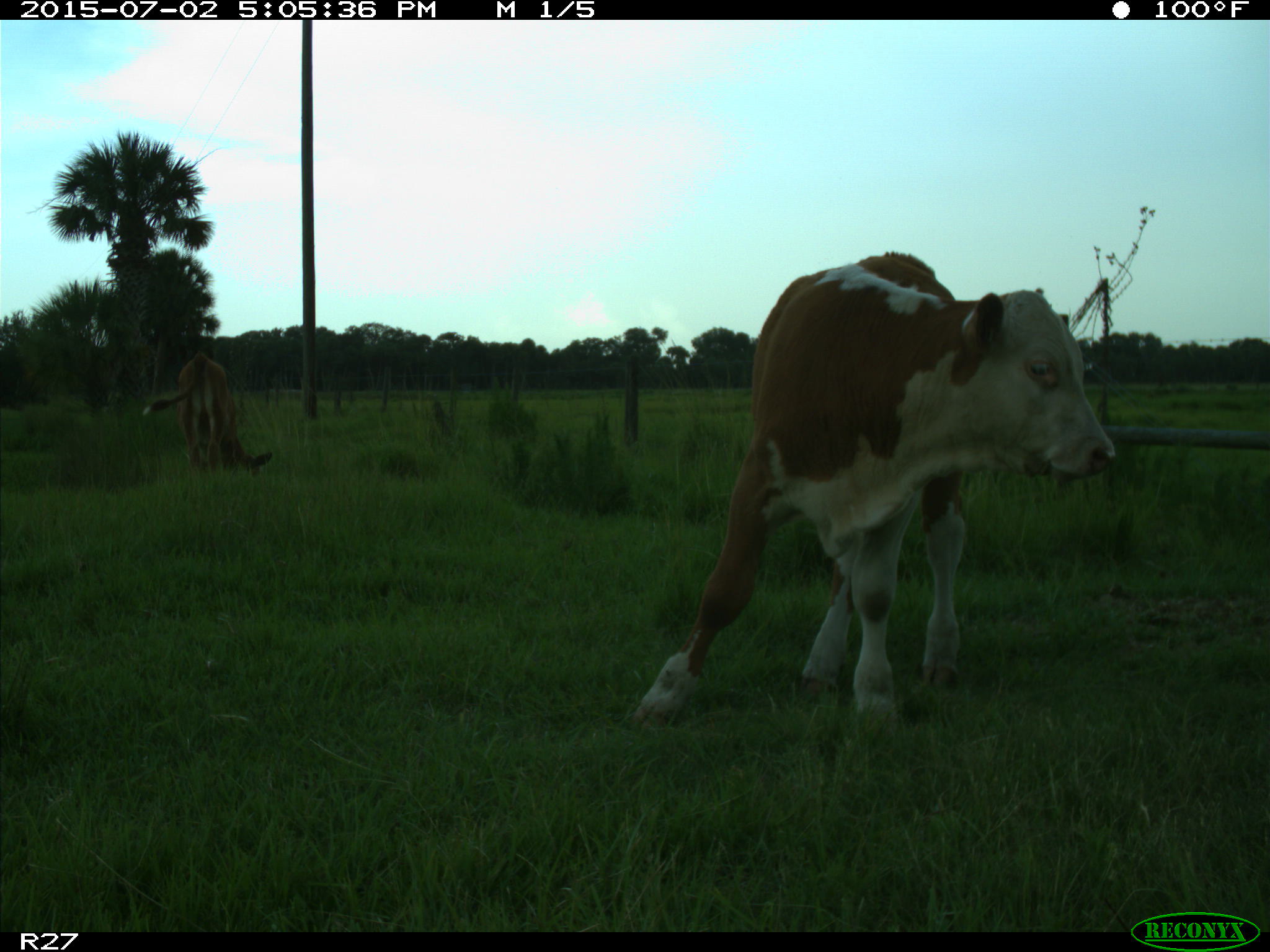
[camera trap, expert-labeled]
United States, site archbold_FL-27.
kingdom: Animalia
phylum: Chordata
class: Mammalia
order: Artiodactyla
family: Bovidae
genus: Bos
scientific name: Bos taurus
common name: domestic cow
Bos taurus (domestic cow).